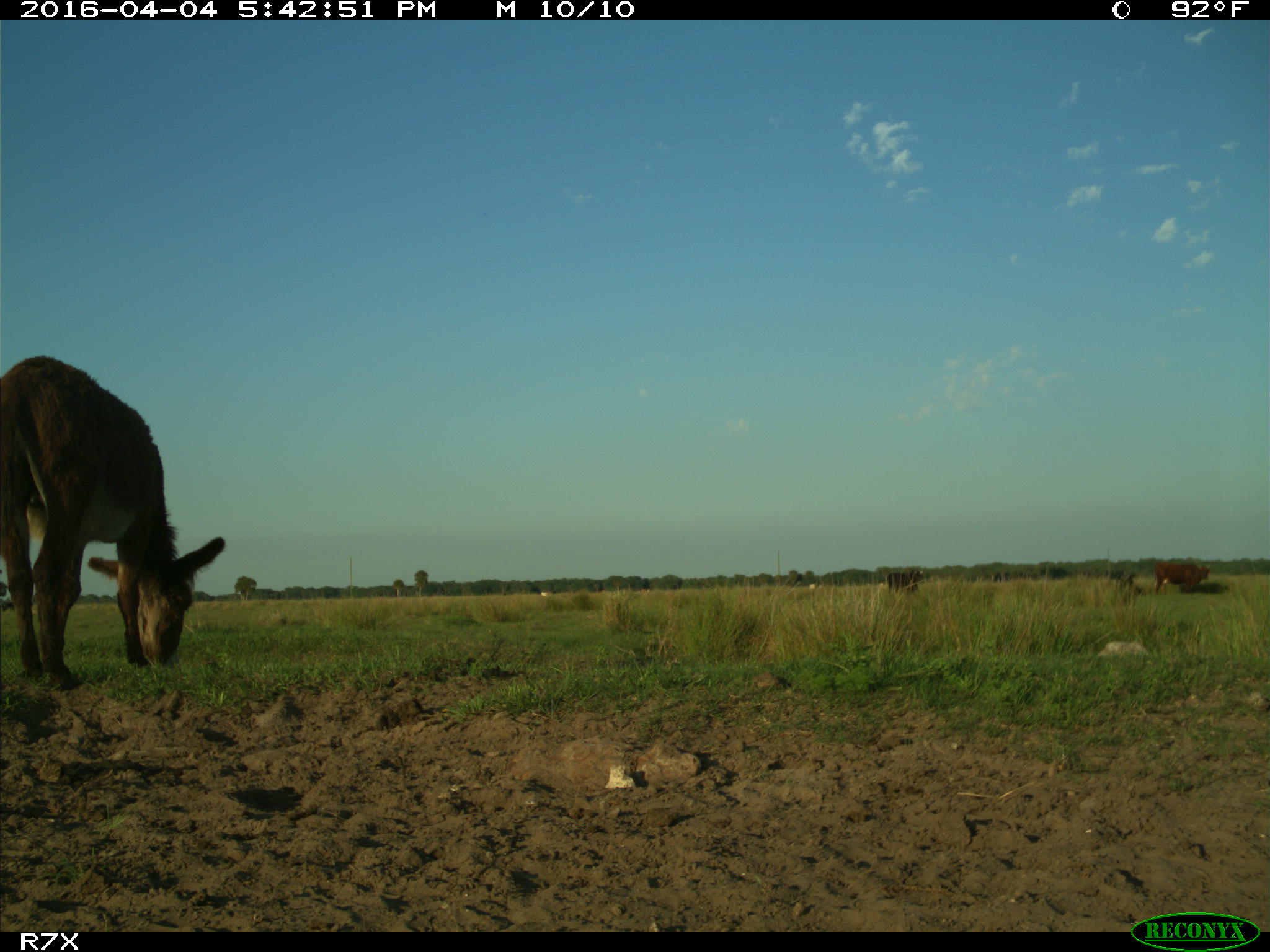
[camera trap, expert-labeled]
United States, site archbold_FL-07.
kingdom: Animalia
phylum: Chordata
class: Mammalia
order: Artiodactyla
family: Bovidae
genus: Bos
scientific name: Bos taurus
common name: domestic cow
Bos taurus (domestic cow).